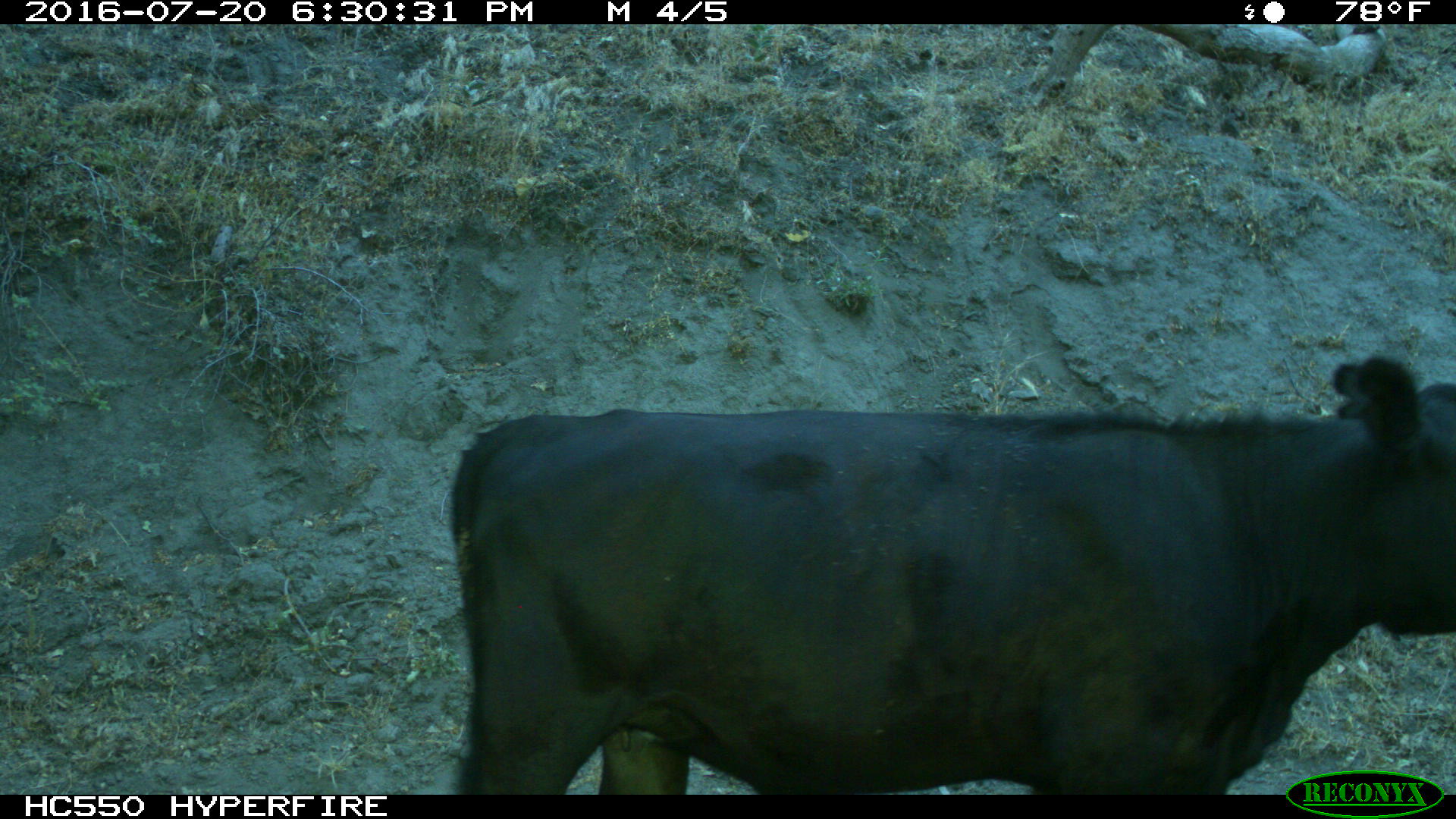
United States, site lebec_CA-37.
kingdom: Animalia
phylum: Chordata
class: Mammalia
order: Artiodactyla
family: Bovidae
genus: Bos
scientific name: Bos taurus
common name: domestic cow